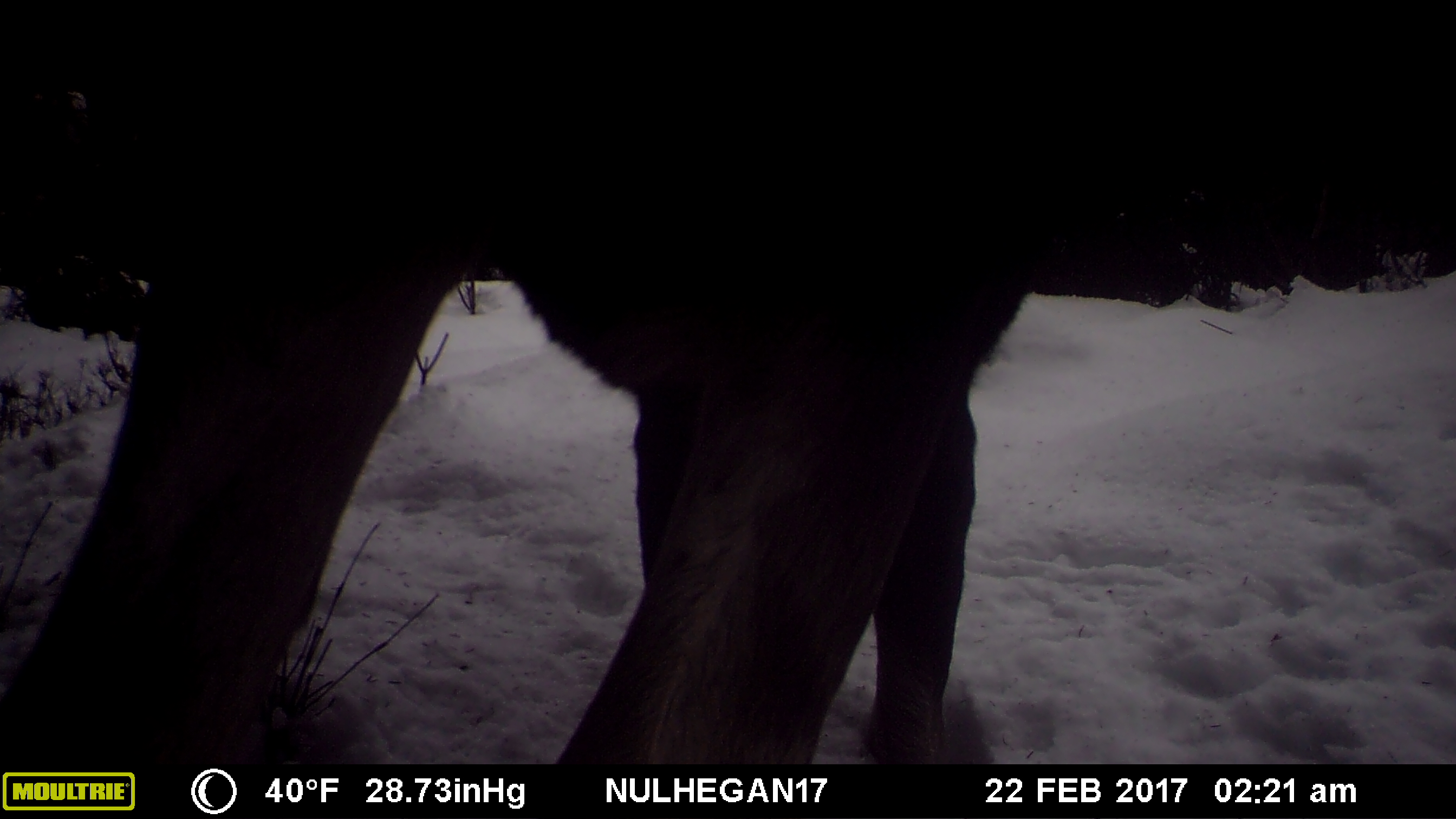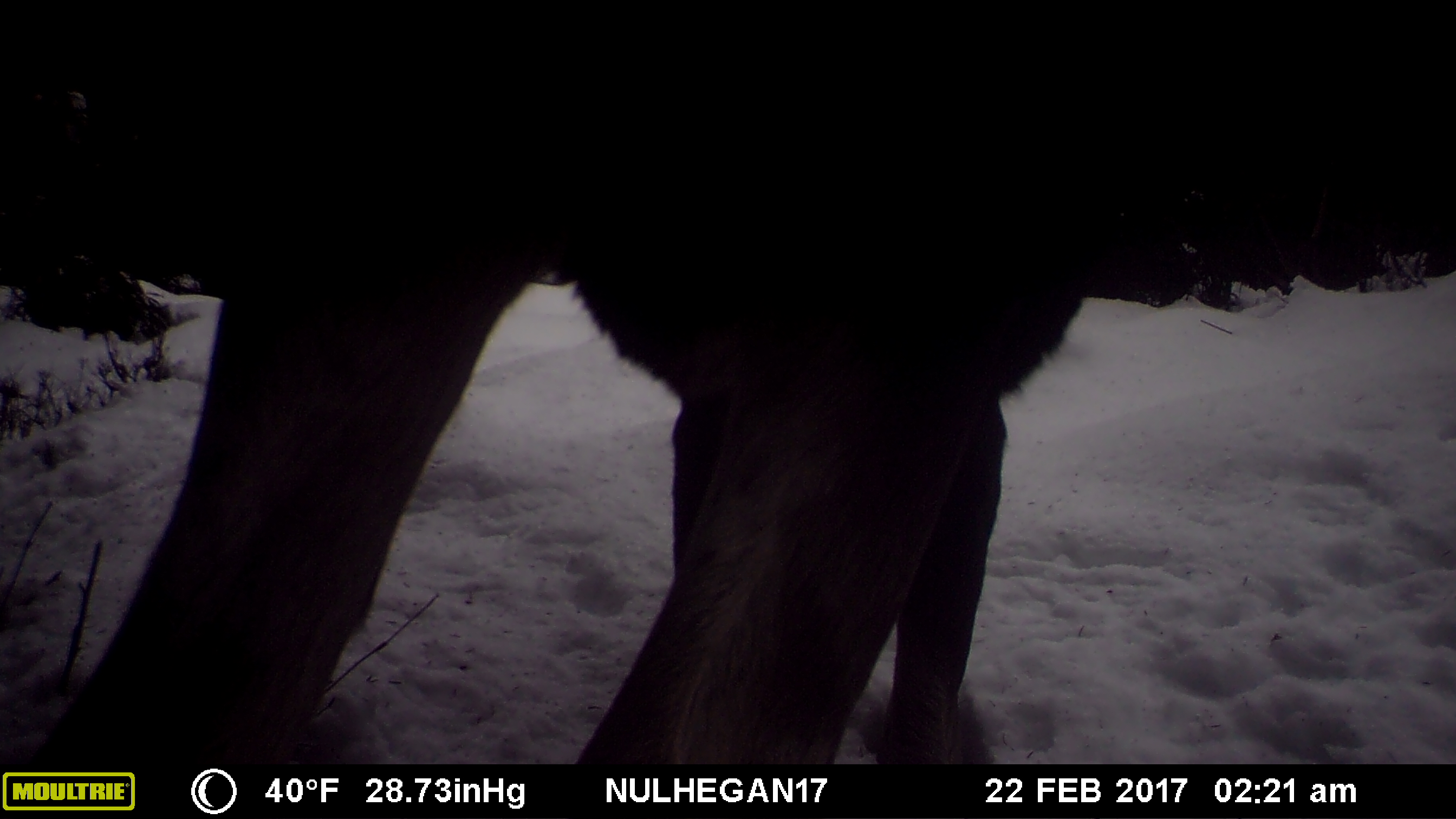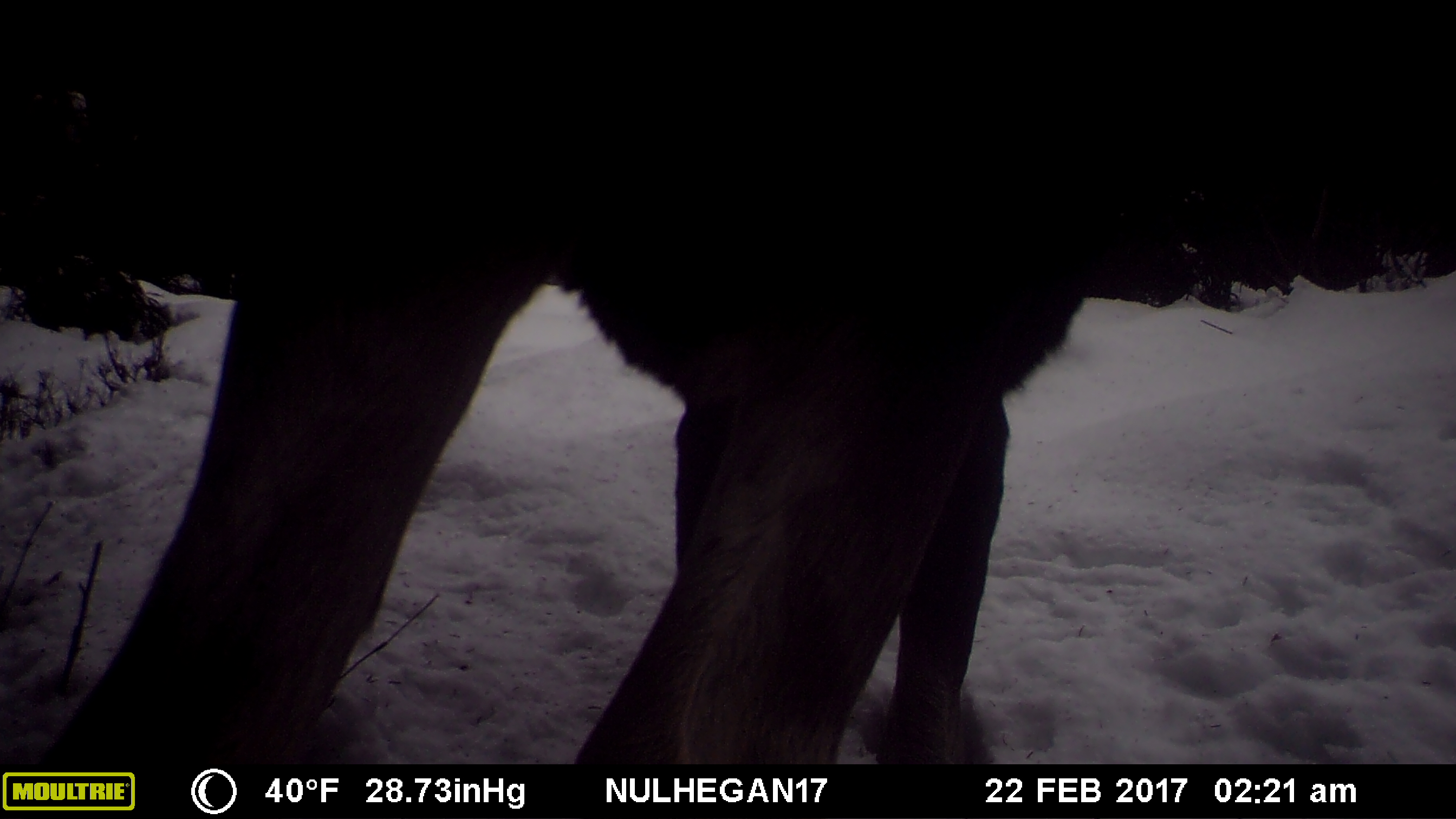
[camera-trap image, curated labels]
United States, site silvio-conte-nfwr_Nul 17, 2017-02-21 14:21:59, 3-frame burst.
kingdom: Animalia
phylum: Chordata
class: Mammalia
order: Artiodactyla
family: Cervidae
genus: Alces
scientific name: Alces alces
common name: moose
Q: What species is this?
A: Moose (Alces alces).